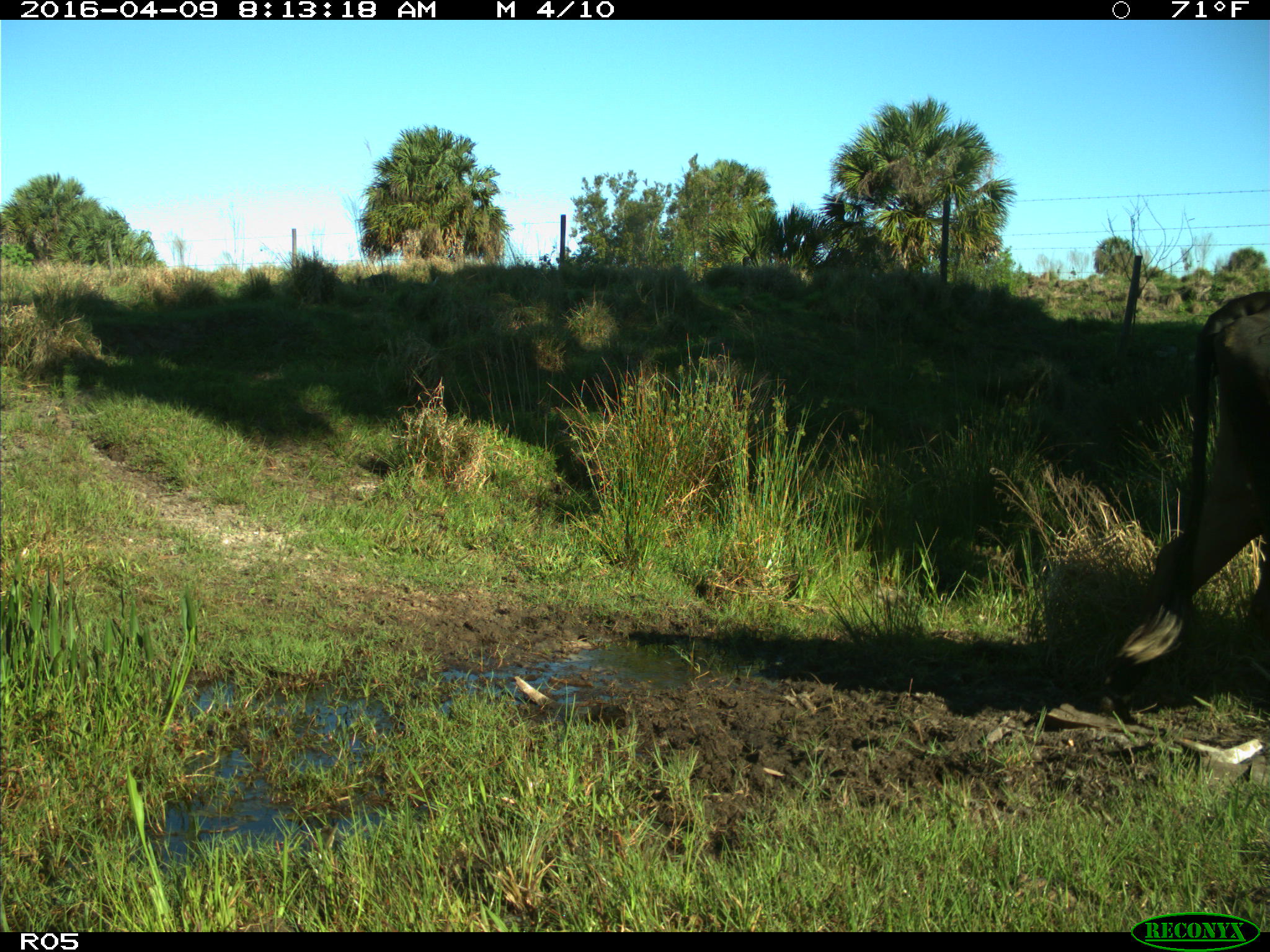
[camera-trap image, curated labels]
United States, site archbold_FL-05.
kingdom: Animalia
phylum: Chordata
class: Mammalia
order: Artiodactyla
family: Bovidae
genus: Bos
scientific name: Bos taurus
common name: domestic cow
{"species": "Bos taurus (domestic cow)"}